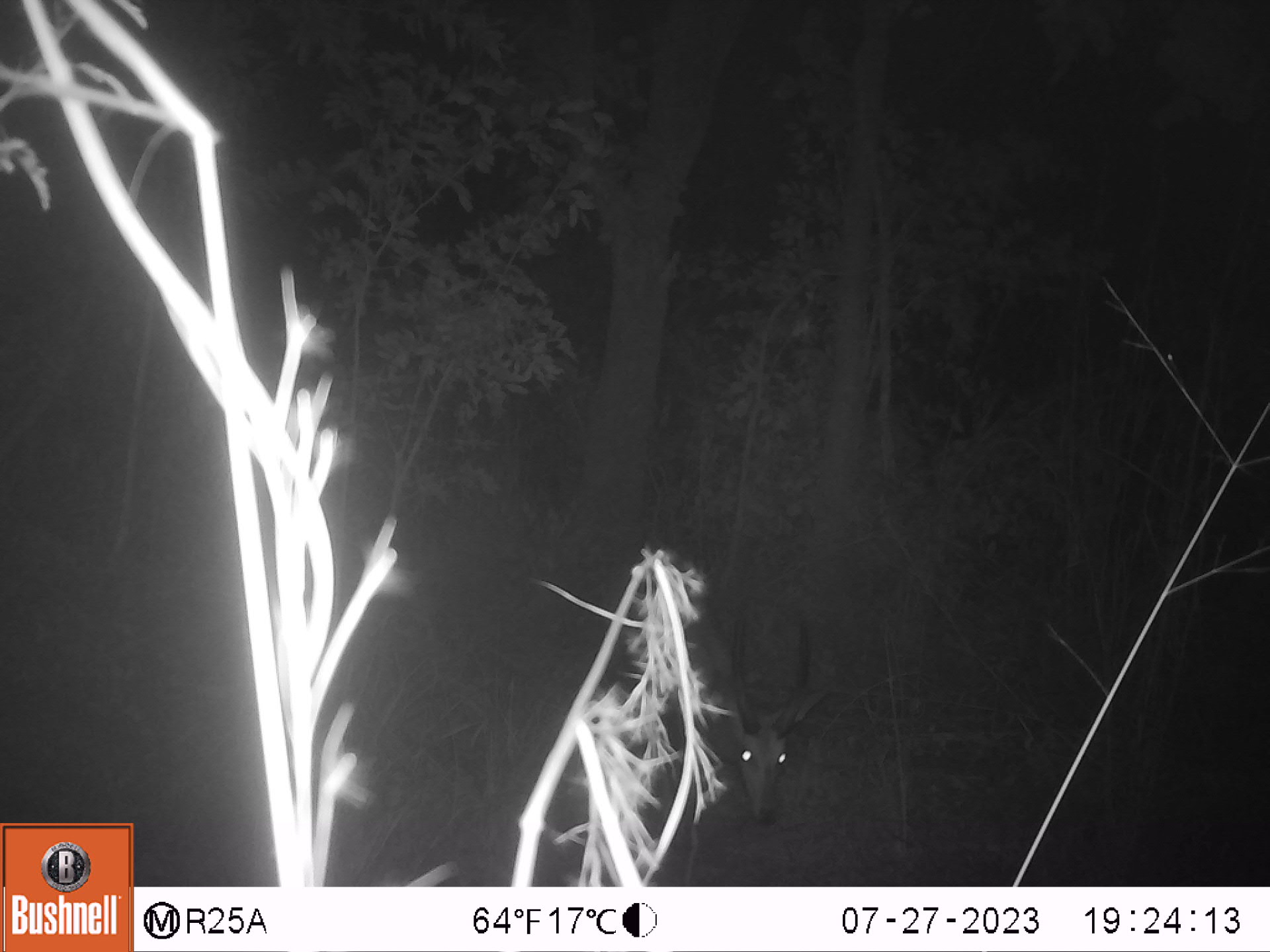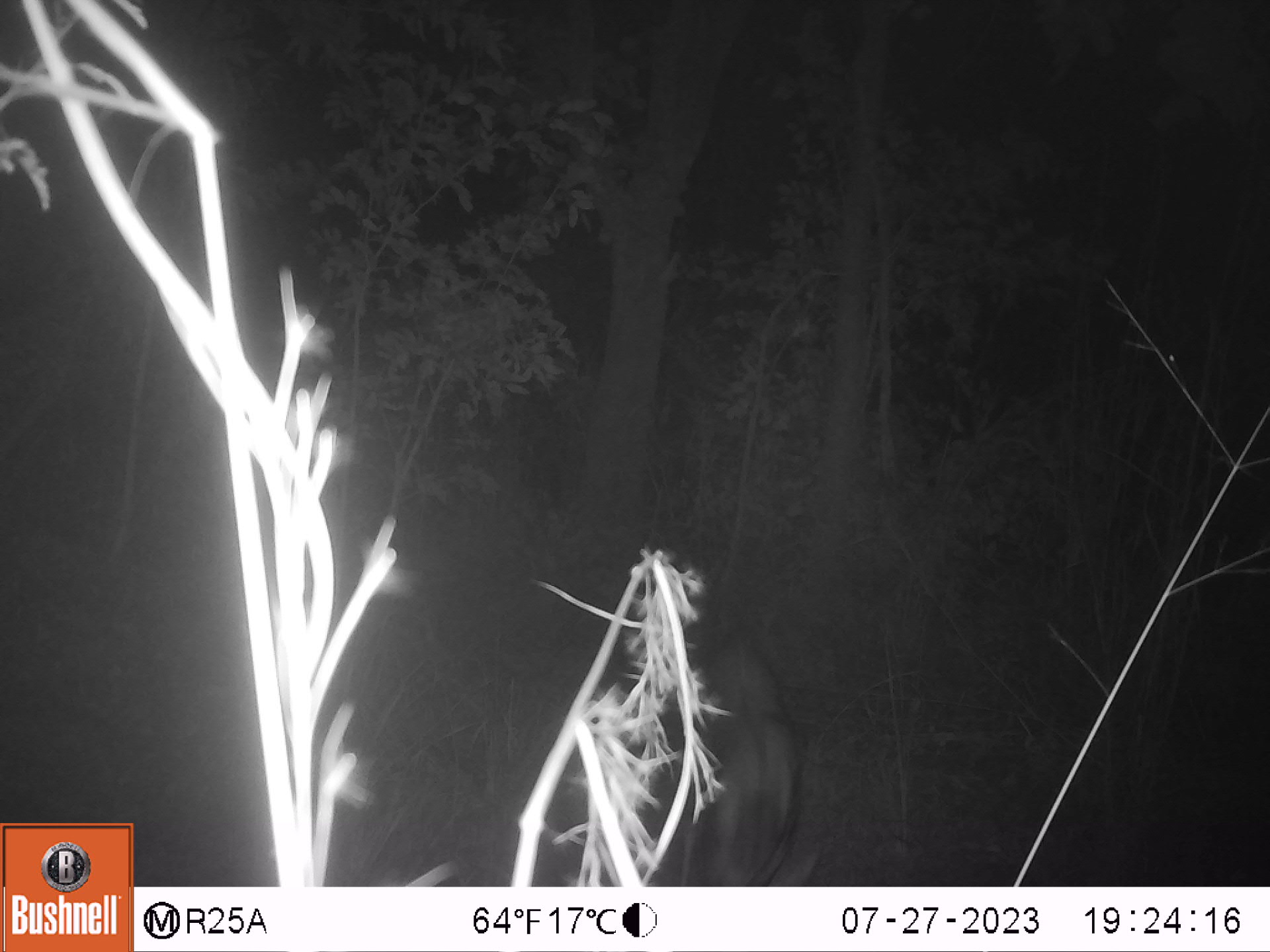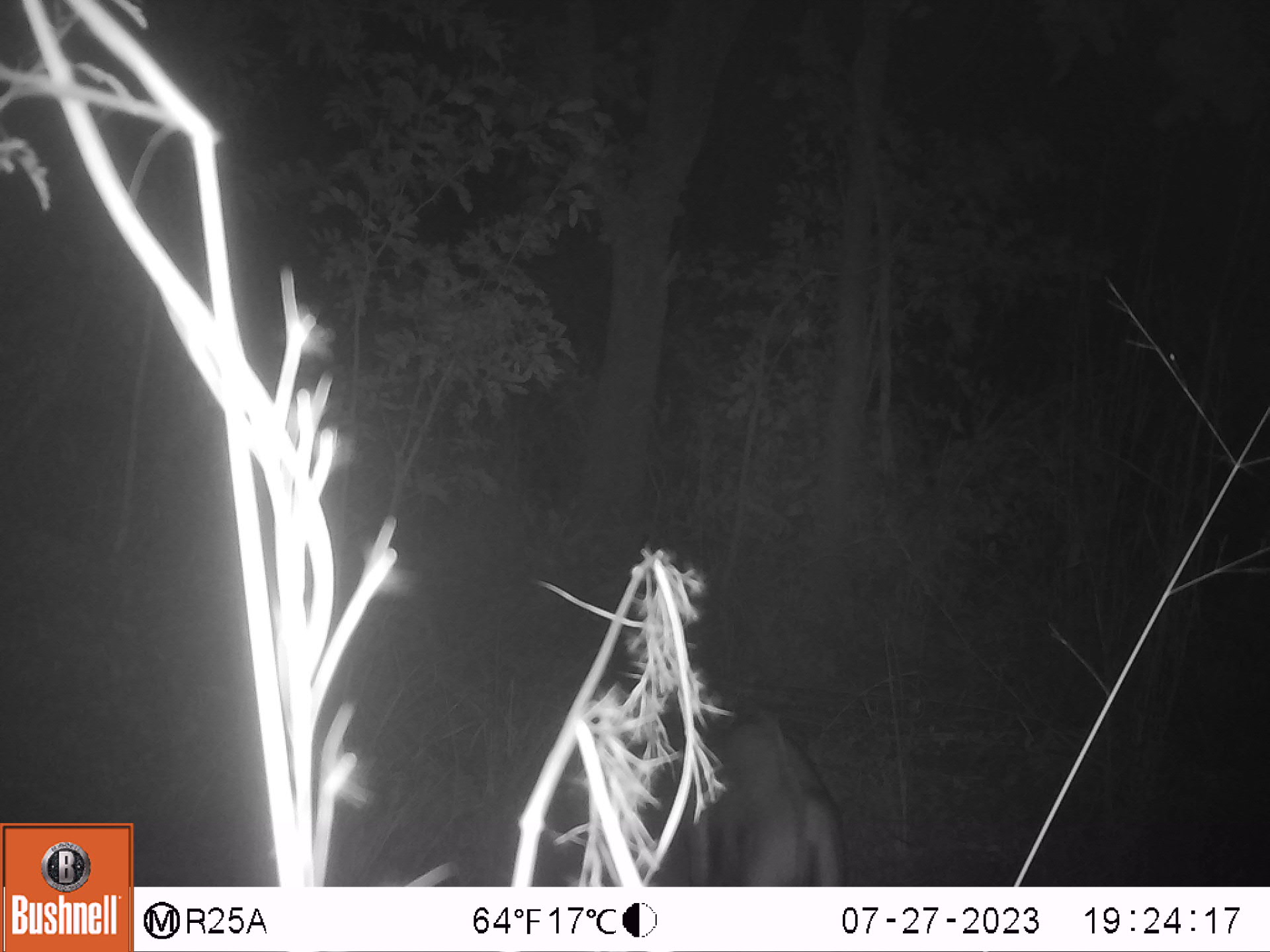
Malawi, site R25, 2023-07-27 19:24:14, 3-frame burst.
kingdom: Animalia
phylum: Chordata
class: Mammalia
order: Artiodactyla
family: Bovidae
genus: Tragelaphus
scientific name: Tragelaphus sylvaticus sylvaticus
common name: cape bushbuck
Cape bushbuck (Tragelaphus sylvaticus sylvaticus), count 1.